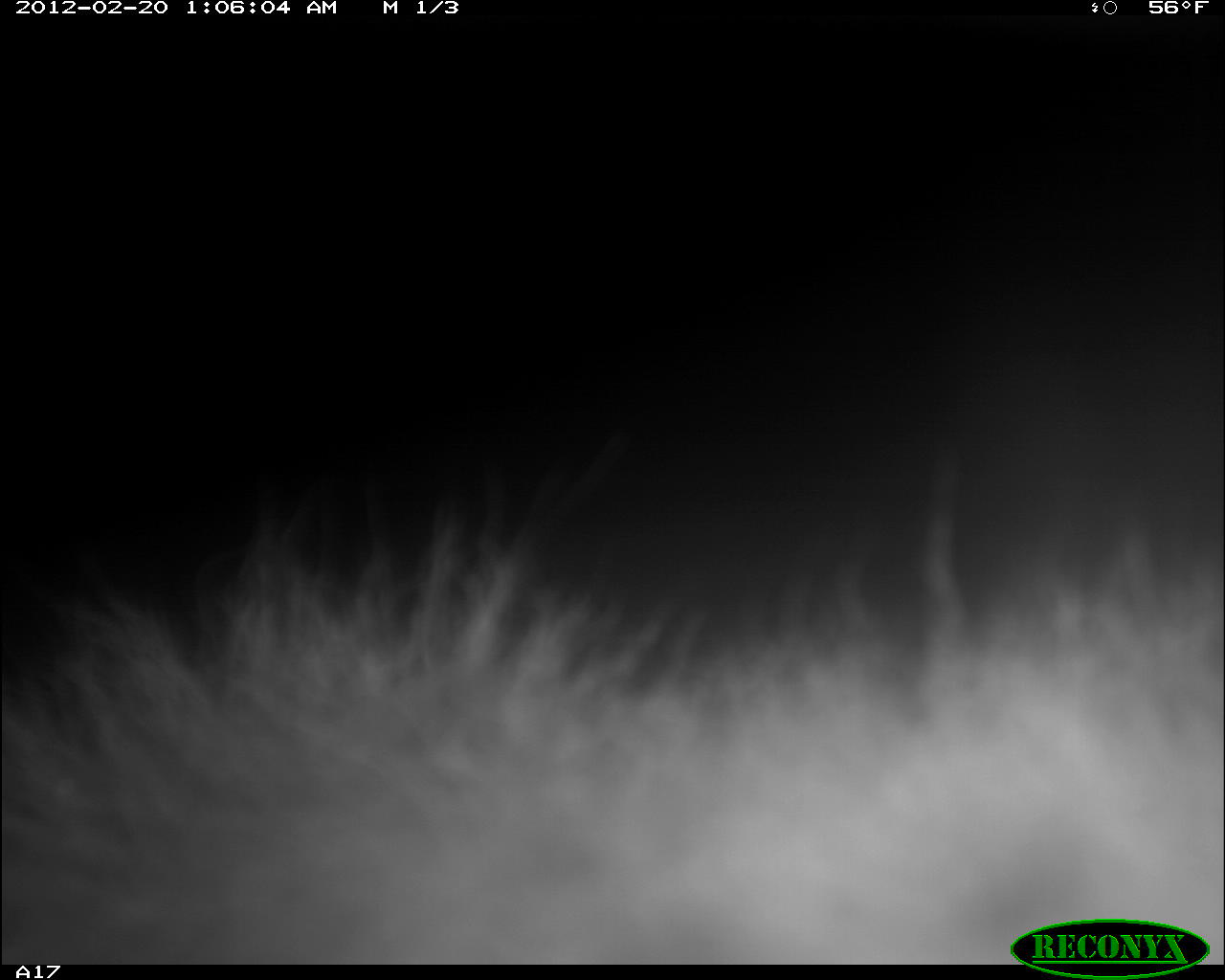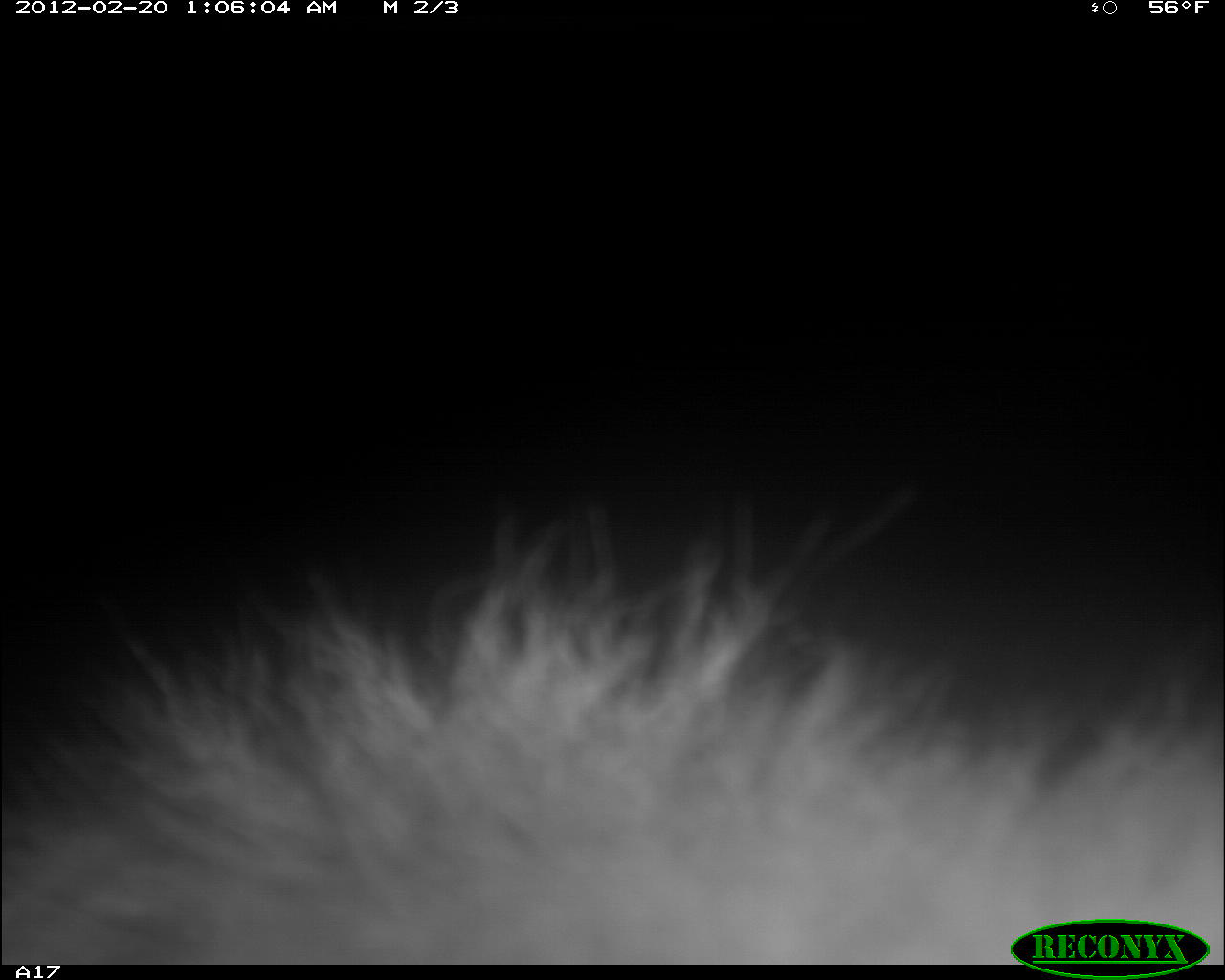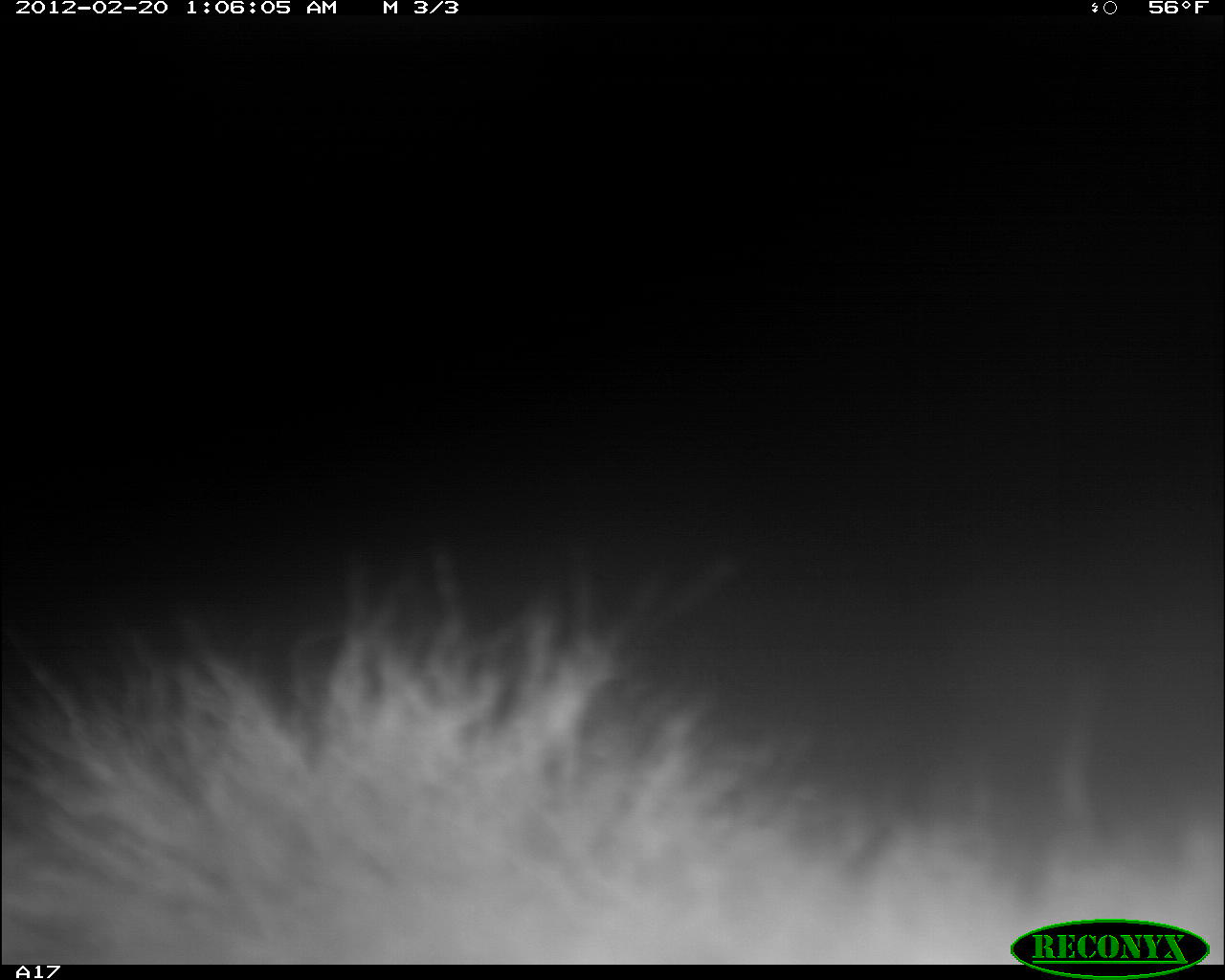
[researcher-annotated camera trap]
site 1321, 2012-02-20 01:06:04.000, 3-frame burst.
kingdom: Animalia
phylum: Chordata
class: Mammalia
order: Carnivora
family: Hyaenidae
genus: Crocuta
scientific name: Crocuta crocuta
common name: spotted hyena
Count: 1.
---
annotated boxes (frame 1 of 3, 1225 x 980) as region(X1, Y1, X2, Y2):
crocuta crocuta: region(0, 393, 1158, 963)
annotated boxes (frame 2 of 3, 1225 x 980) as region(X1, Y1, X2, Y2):
crocuta crocuta: region(1, 508, 1222, 961)